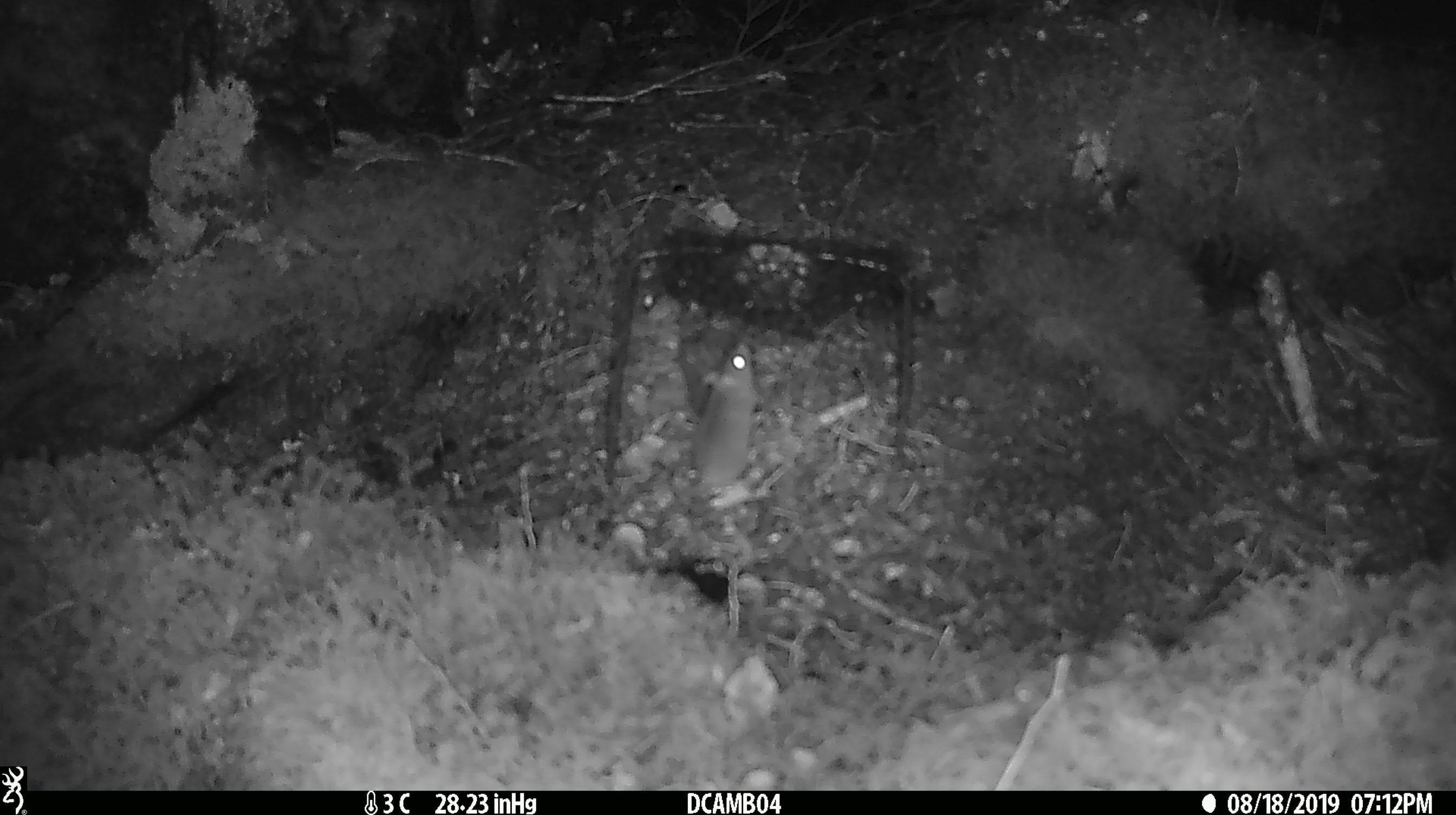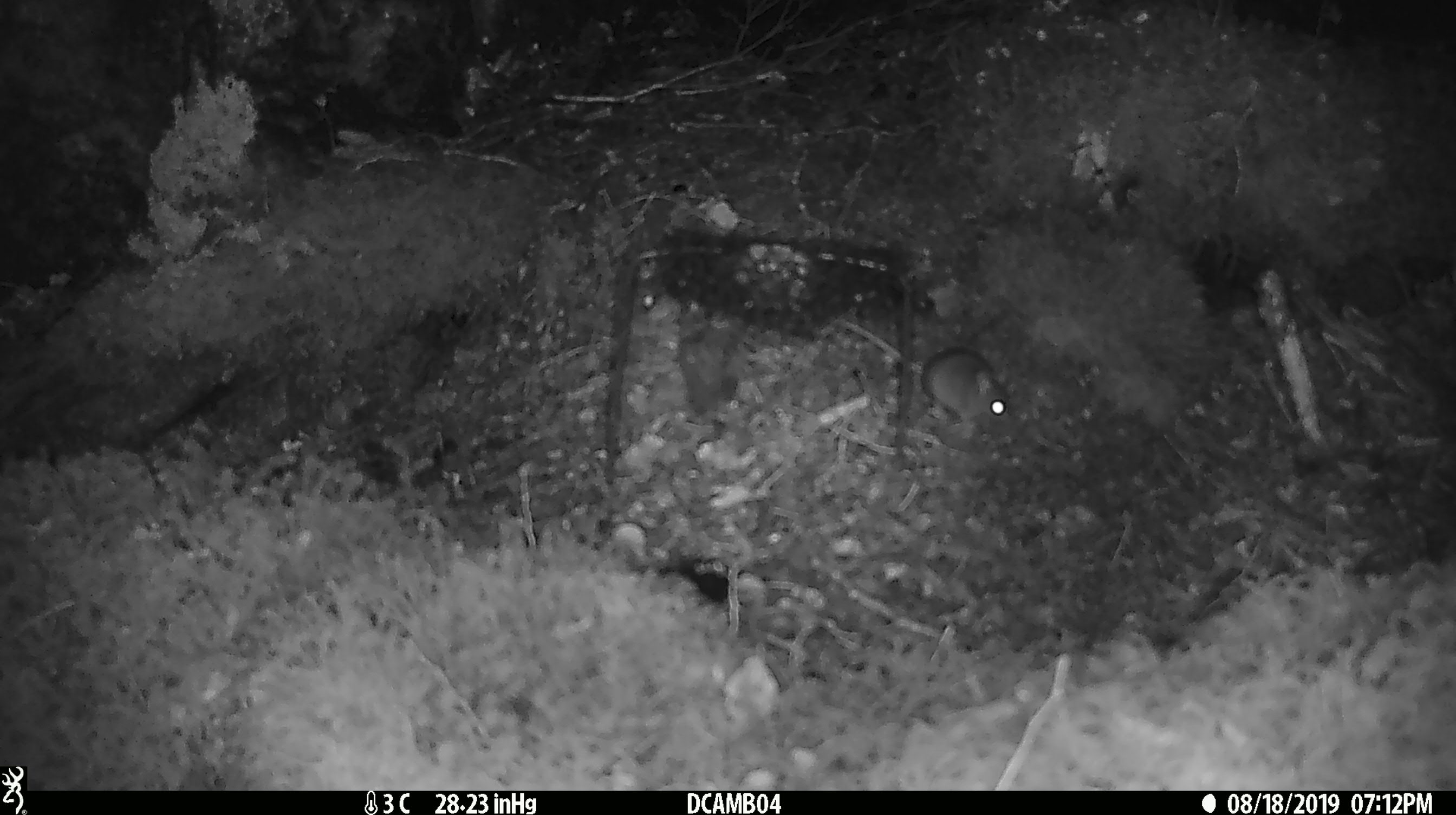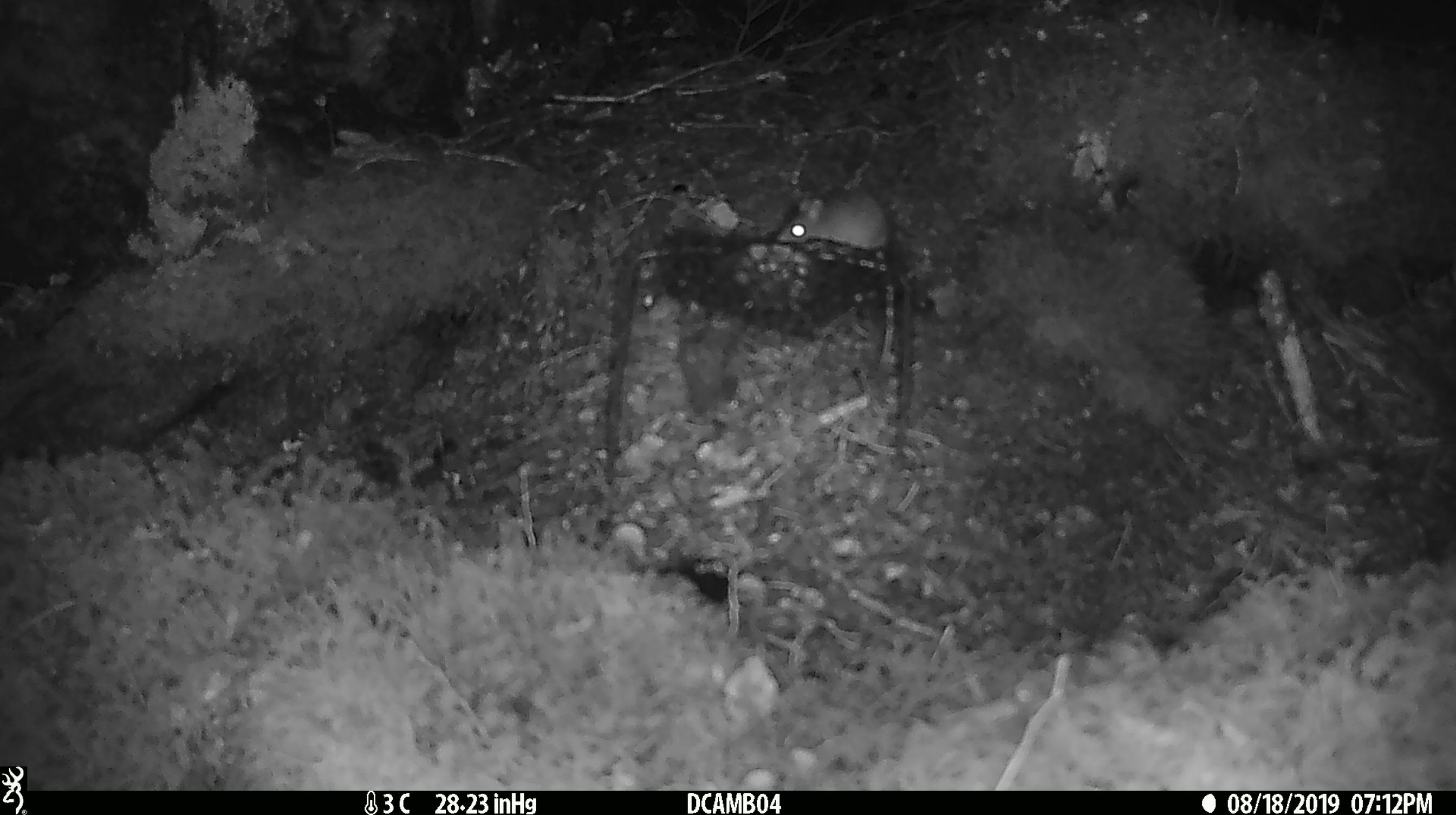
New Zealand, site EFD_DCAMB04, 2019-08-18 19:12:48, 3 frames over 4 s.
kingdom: Animalia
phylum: Chordata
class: Mammalia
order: Rodentia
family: Muridae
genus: Mus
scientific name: Mus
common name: mouse